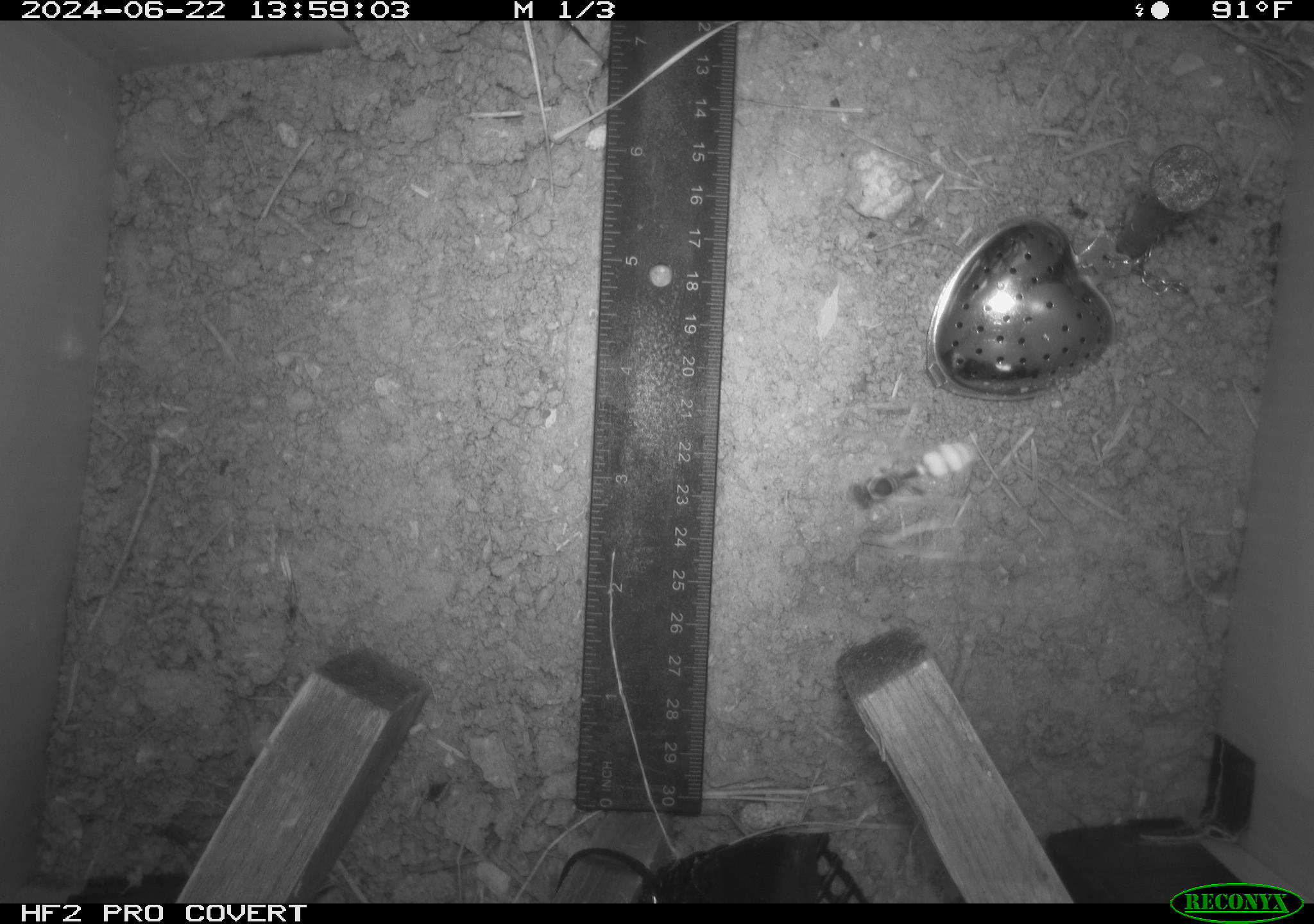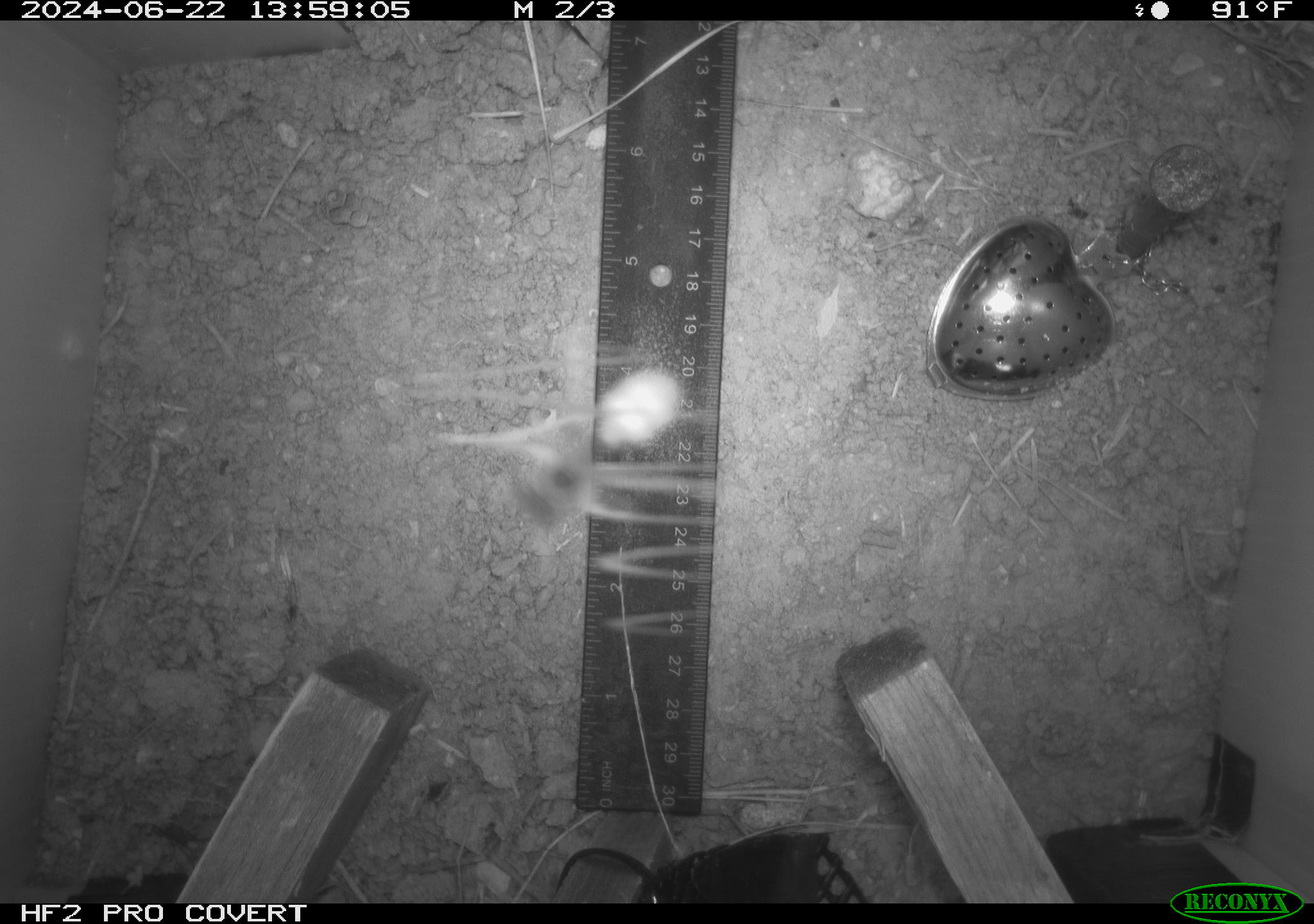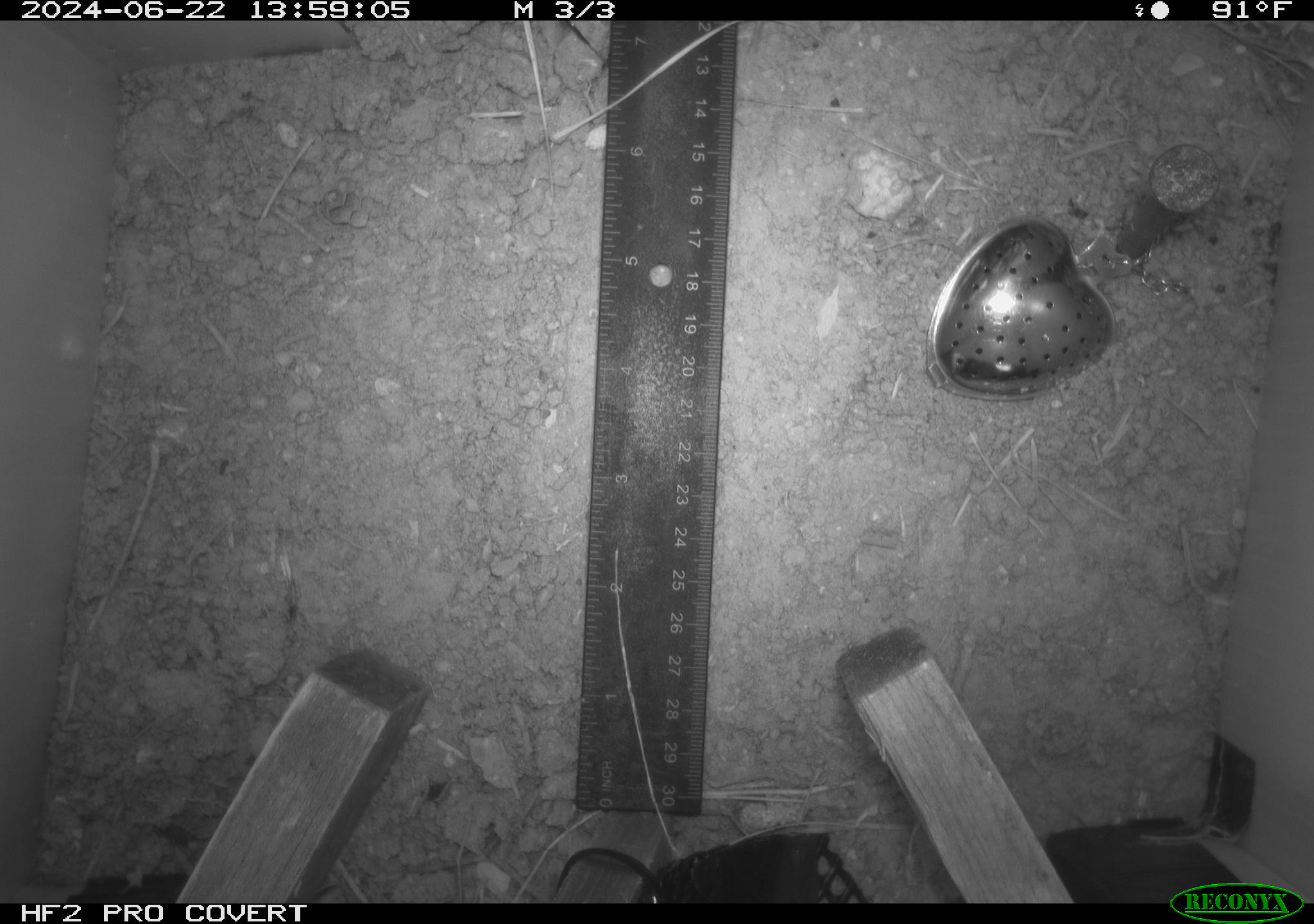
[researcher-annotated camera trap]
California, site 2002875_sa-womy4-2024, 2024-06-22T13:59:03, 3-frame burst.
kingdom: Animalia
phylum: Arthropoda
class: Insecta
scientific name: Insecta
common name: insect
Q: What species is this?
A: Insect (Insecta).